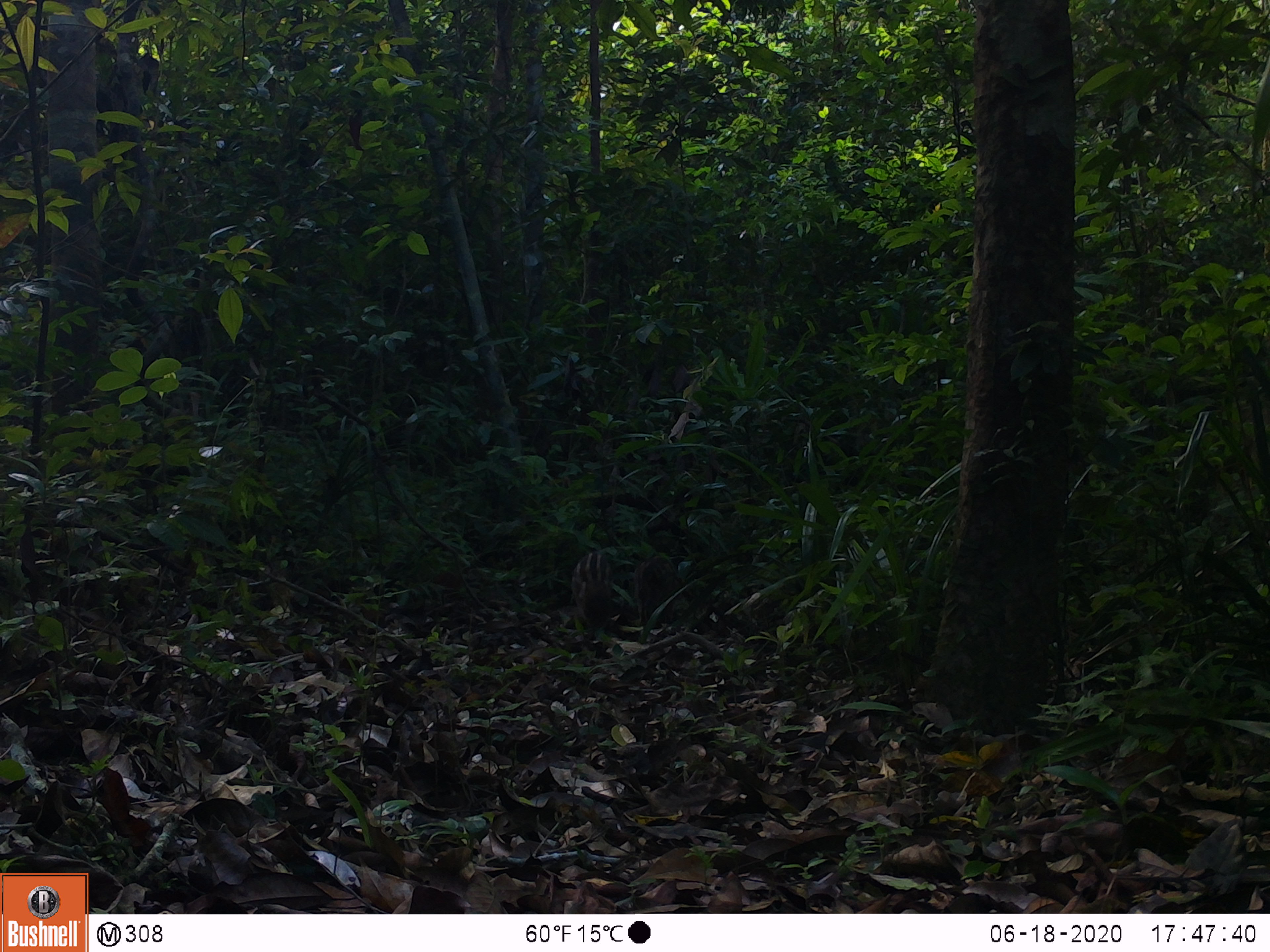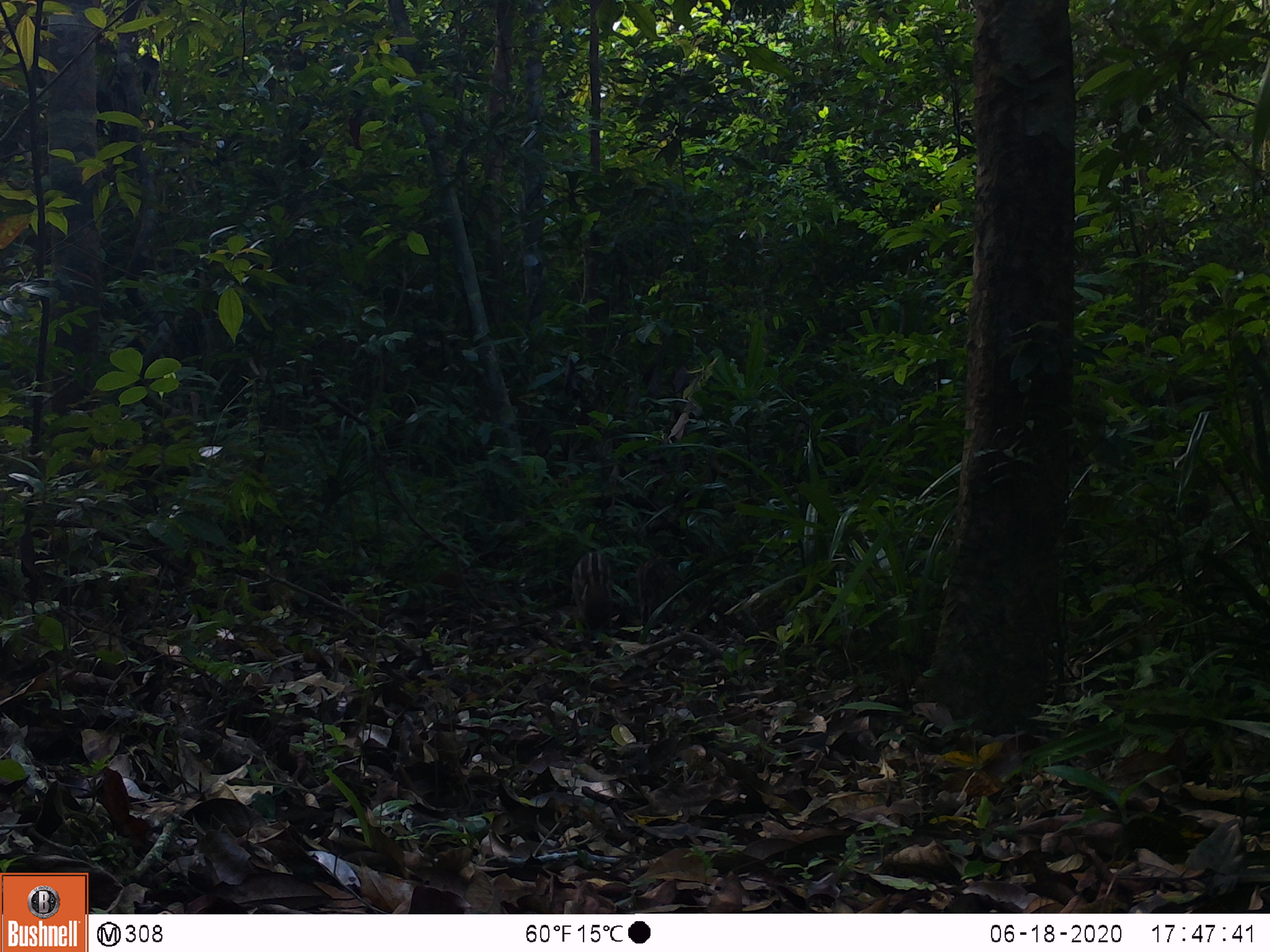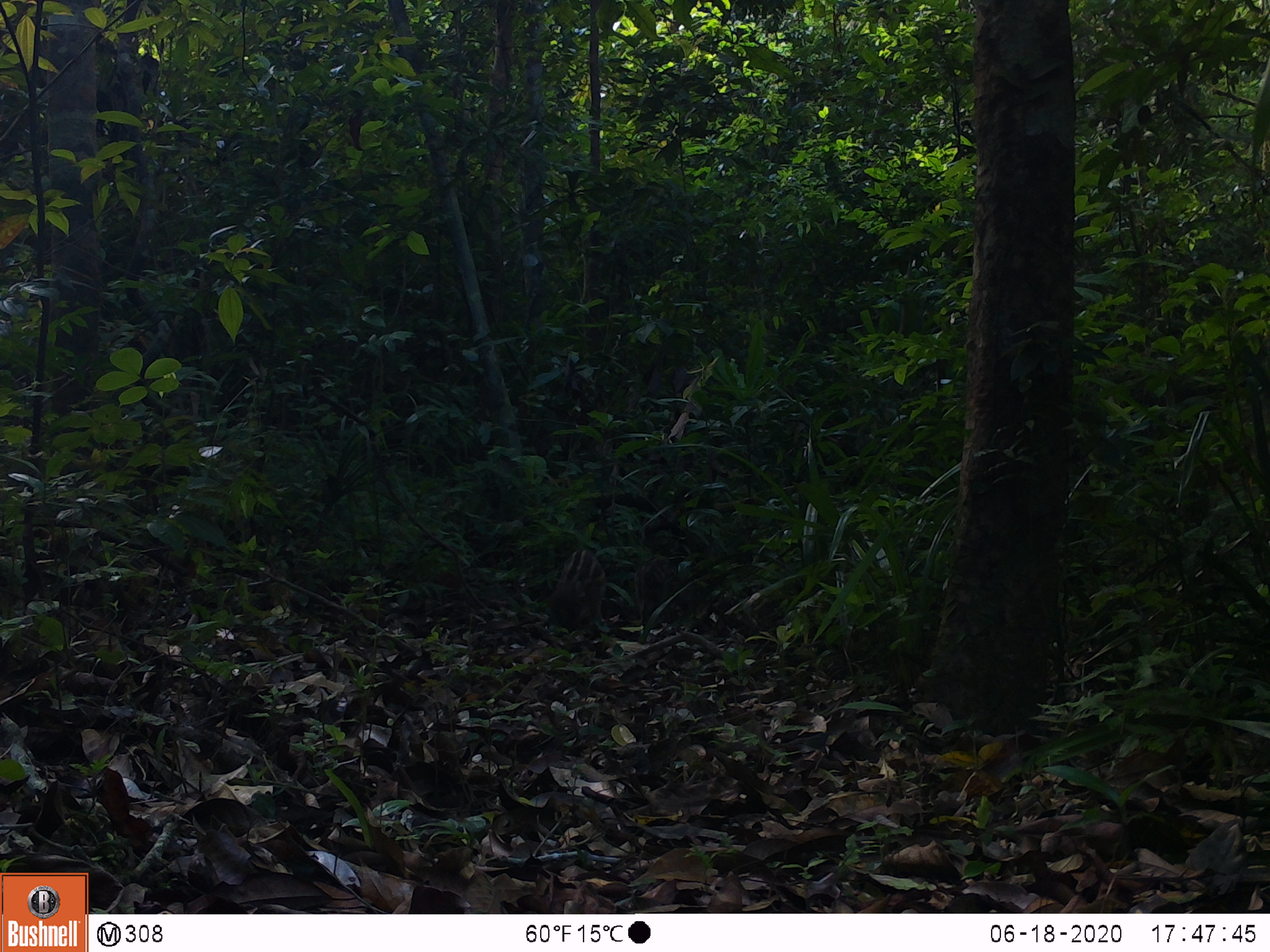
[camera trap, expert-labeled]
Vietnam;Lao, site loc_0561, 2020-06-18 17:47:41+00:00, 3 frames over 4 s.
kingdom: Animalia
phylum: Chordata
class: Mammalia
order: Artiodactyla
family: Suidae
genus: Sus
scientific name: Sus scrofa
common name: eurasian wild pig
Eurasian wild pig (Sus scrofa). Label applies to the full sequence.